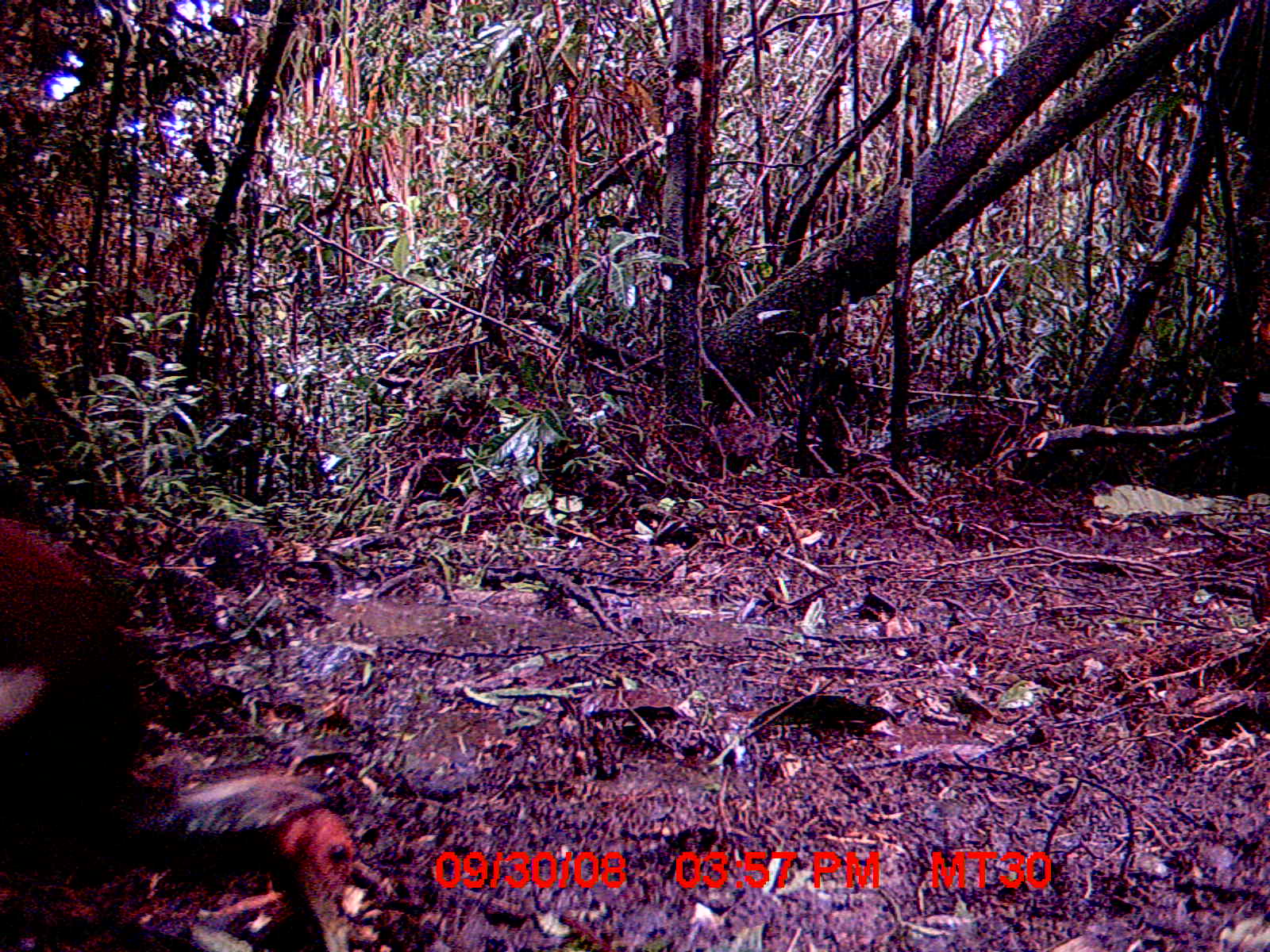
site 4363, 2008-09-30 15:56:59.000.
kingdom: Animalia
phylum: Chordata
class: Aves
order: Pelecaniformes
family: Threskiornithidae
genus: Lophotibis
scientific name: Lophotibis cristata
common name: madagascan ibis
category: lophotibis cristataa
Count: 1.